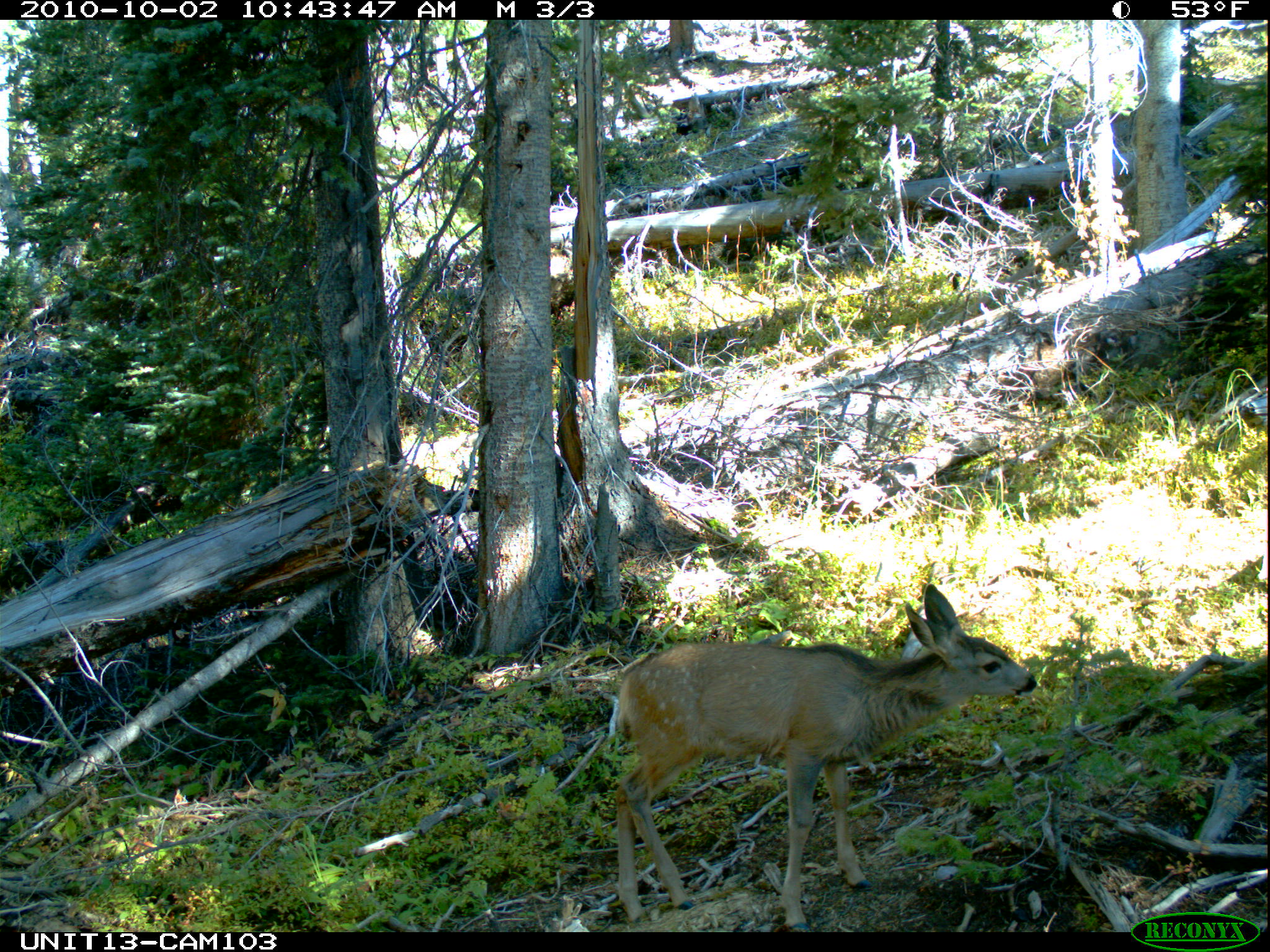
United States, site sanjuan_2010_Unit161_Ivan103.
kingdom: Animalia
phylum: Chordata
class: Mammalia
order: Artiodactyla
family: Cervidae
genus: Odocoileus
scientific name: Odocoileus hemionus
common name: mule deer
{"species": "Odocoileus hemionus (mule deer)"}